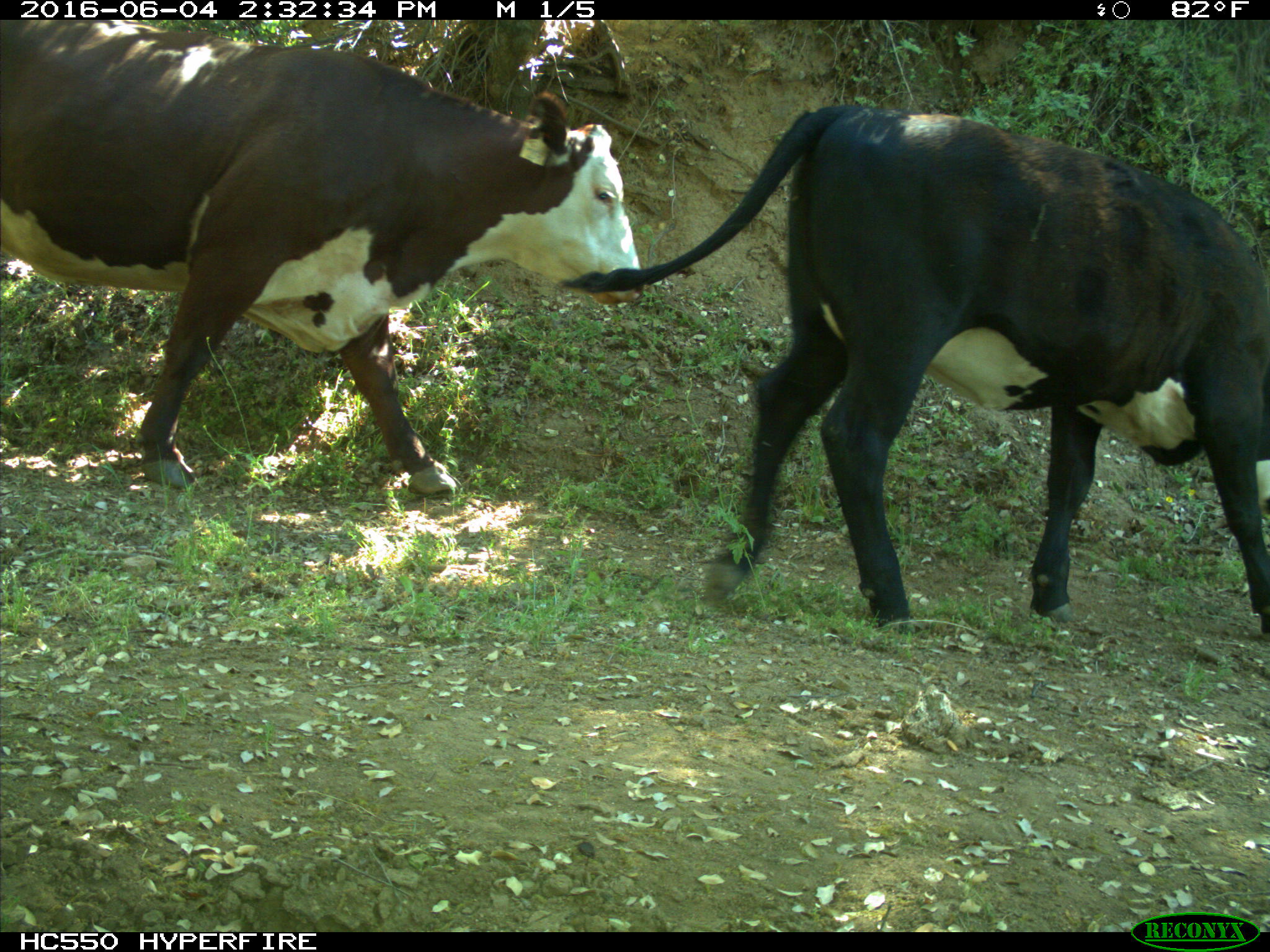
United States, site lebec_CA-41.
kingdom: Animalia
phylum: Chordata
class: Mammalia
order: Artiodactyla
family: Bovidae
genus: Bos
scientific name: Bos taurus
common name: domestic cow